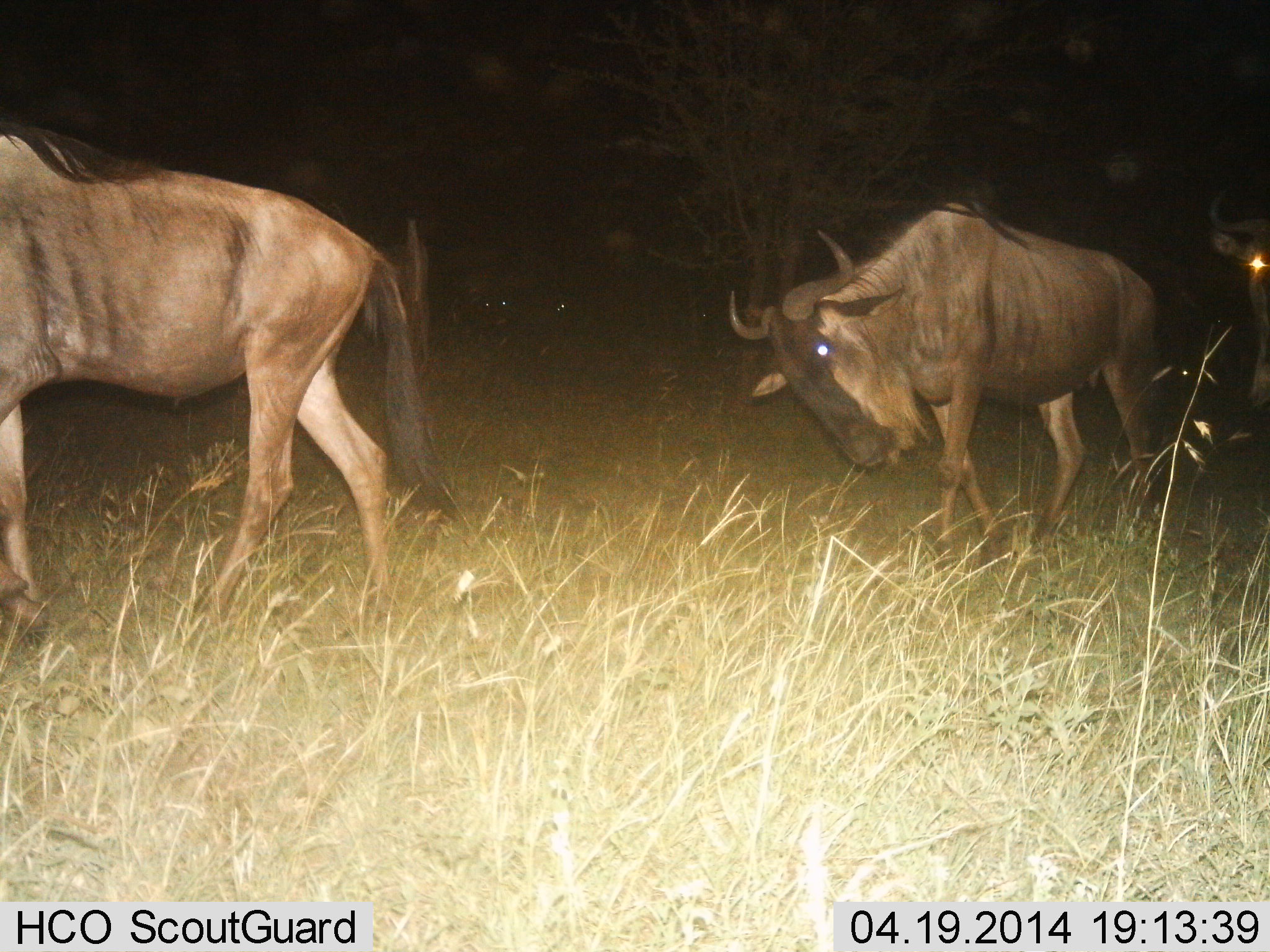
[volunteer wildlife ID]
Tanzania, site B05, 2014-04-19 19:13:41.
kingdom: Animalia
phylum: Chordata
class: Mammalia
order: Artiodactyla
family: Bovidae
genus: Connochaetes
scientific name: Connochaetes taurinus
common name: blue wildebeest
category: wildebeest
Wildebeest (blue wildebeest) (Connochaetes taurinus), count 3. Behavior (volunteer vote fractions): standing 10%, resting 0%, moving 100%, interacting 0%. Young present (vote fraction): 0%. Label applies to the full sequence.